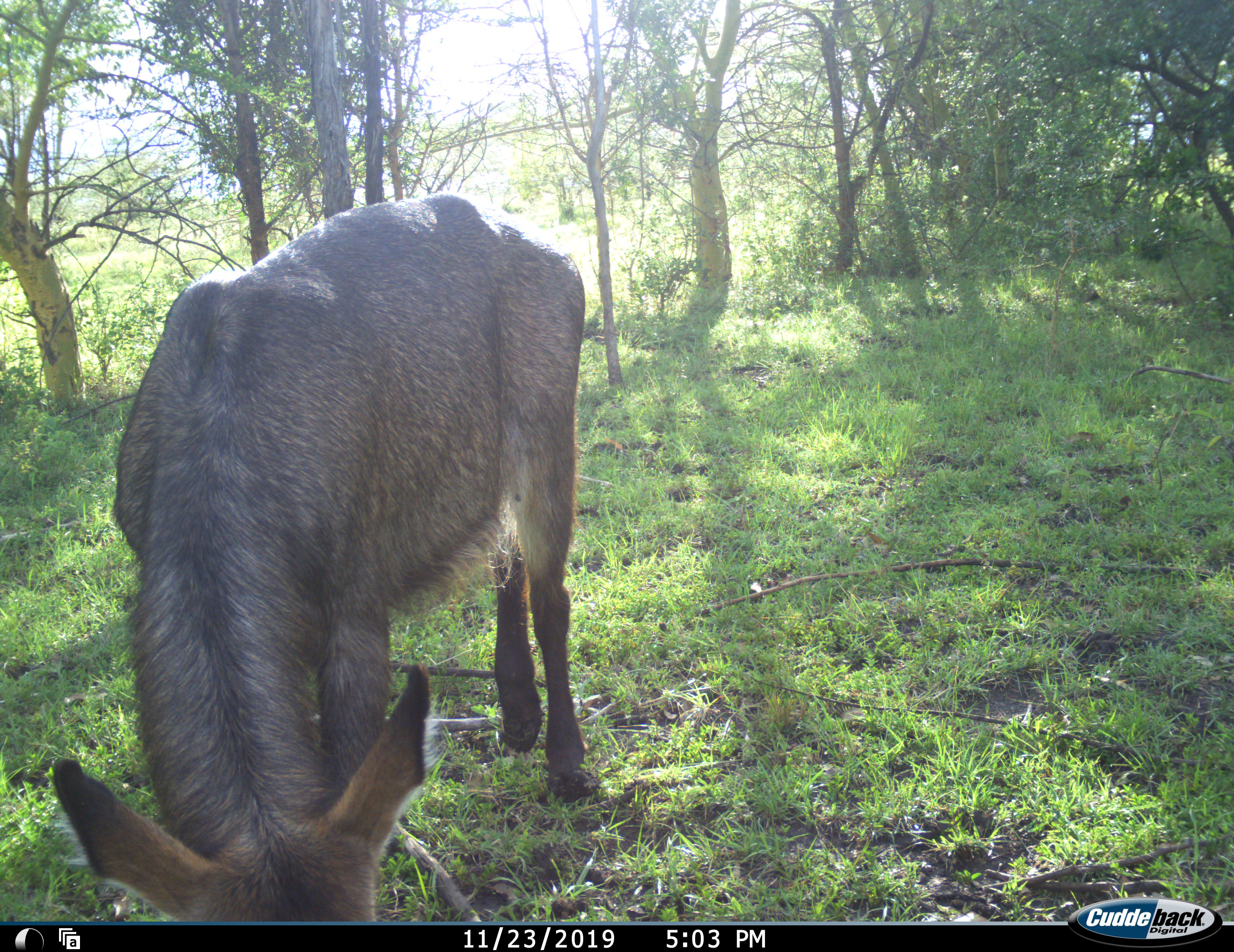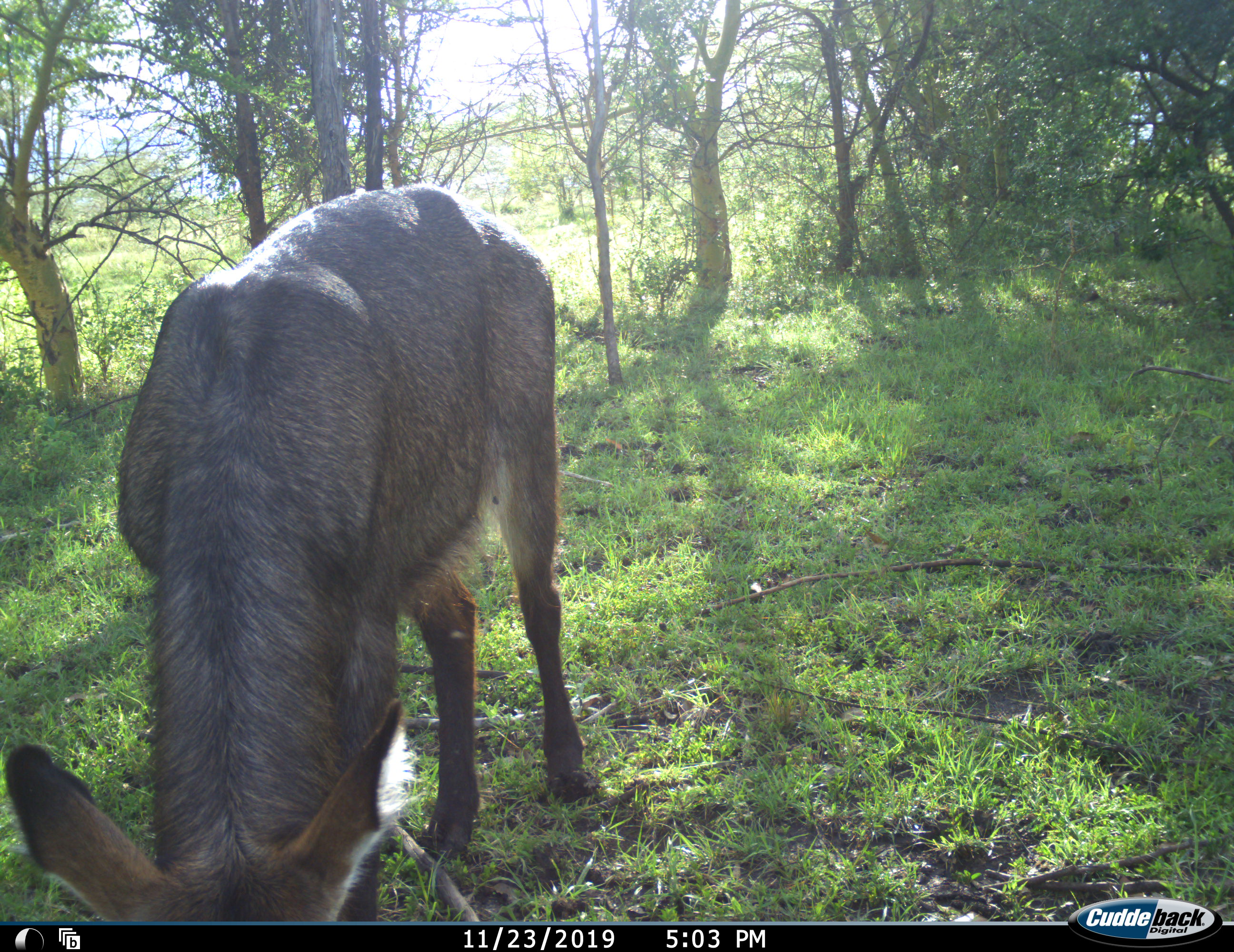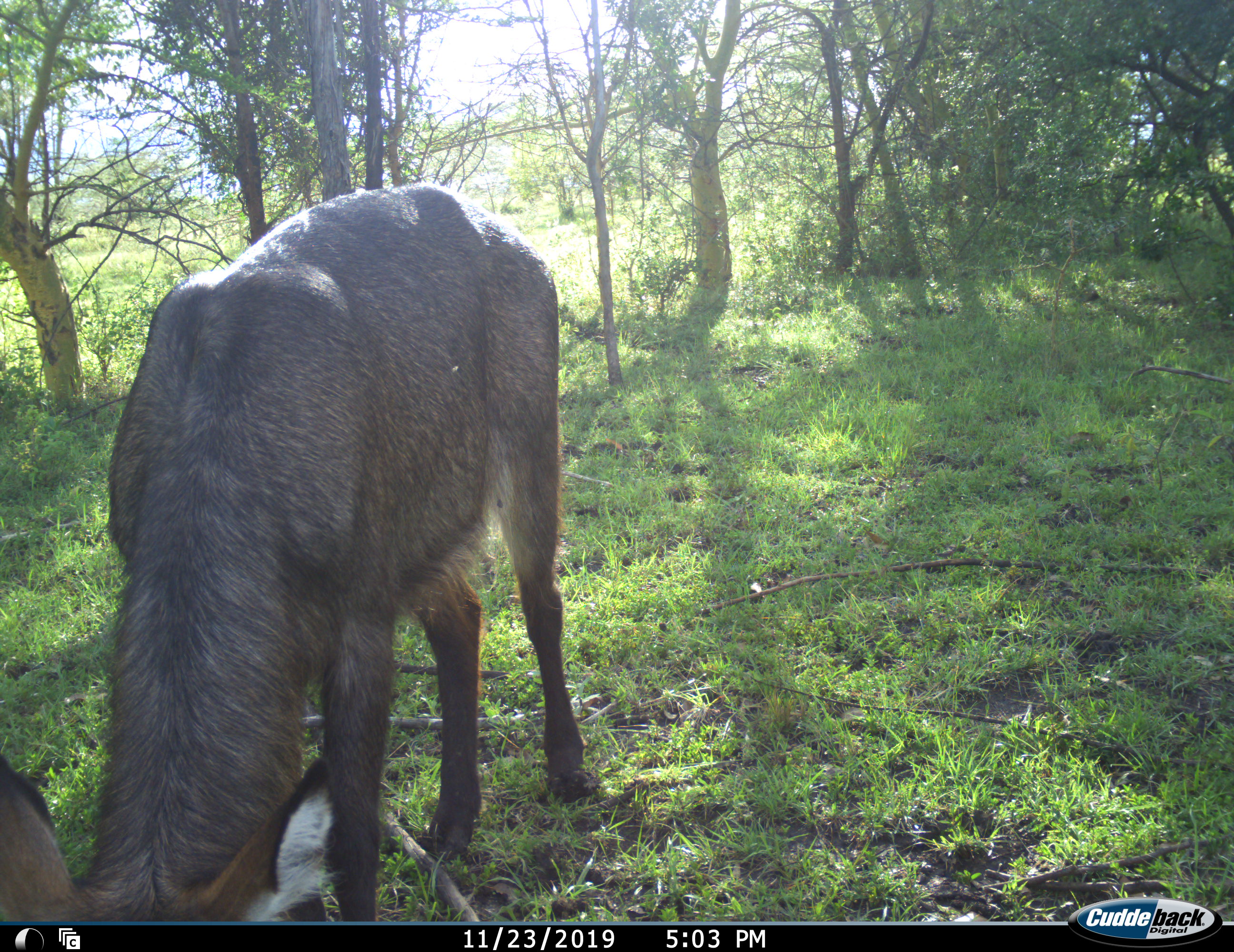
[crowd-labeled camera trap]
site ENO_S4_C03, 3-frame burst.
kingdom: Animalia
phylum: Chordata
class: Mammalia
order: Artiodactyla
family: Bovidae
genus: Kobus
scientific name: Kobus ellipsiprymnus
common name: waterbuck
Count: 1.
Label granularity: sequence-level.